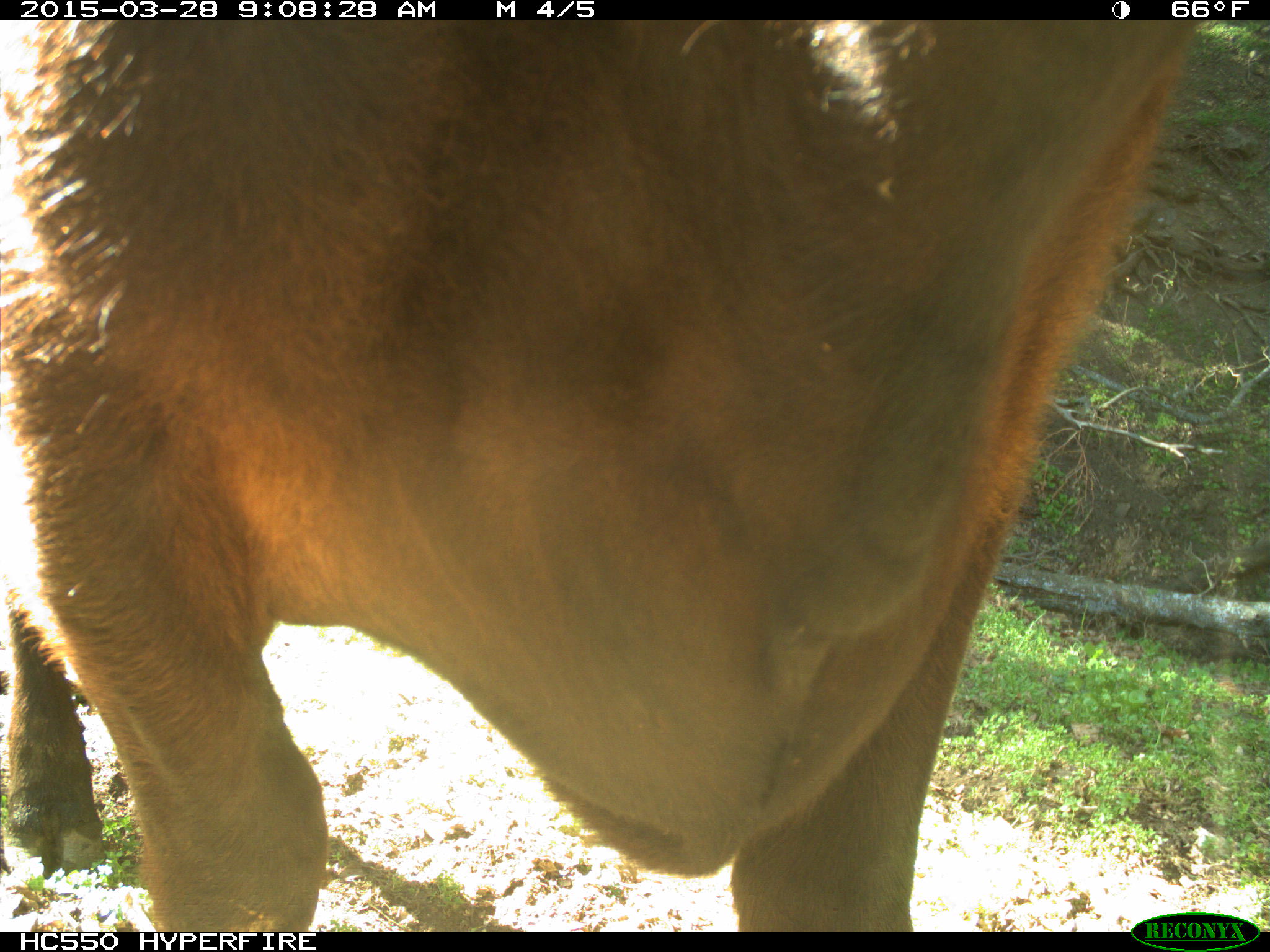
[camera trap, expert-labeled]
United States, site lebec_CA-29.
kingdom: Animalia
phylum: Chordata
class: Mammalia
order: Artiodactyla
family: Bovidae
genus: Bos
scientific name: Bos taurus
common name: domestic cow